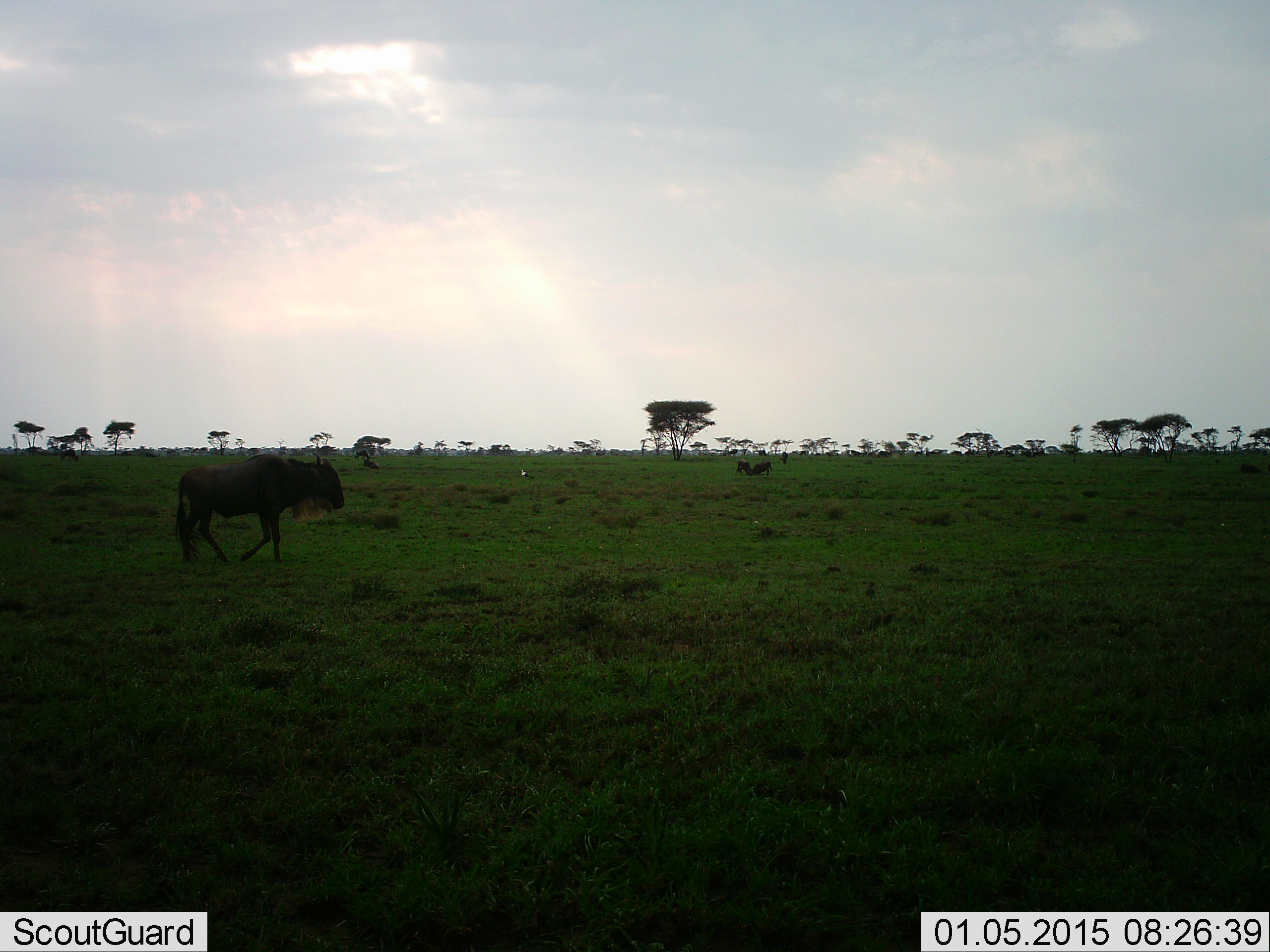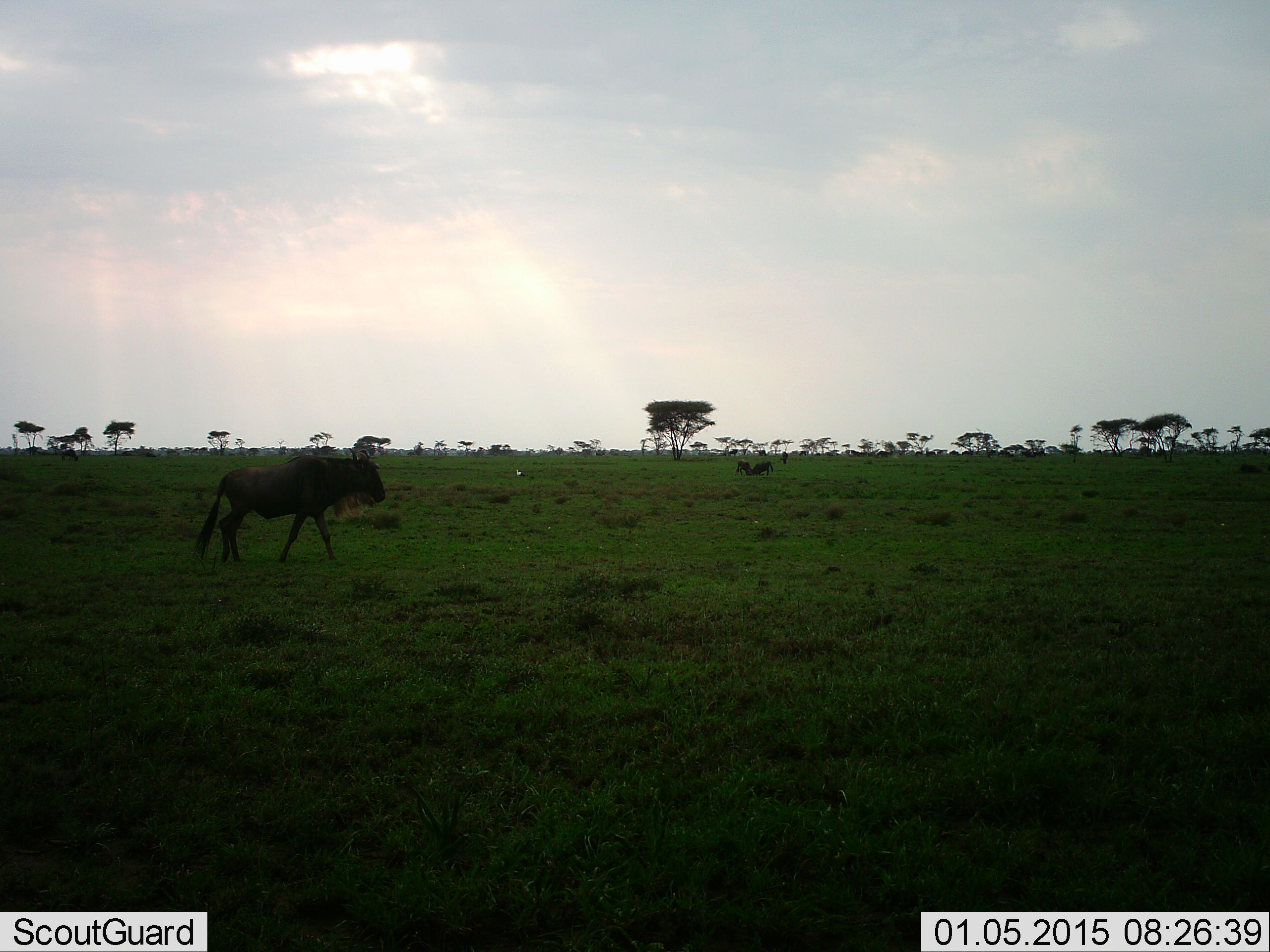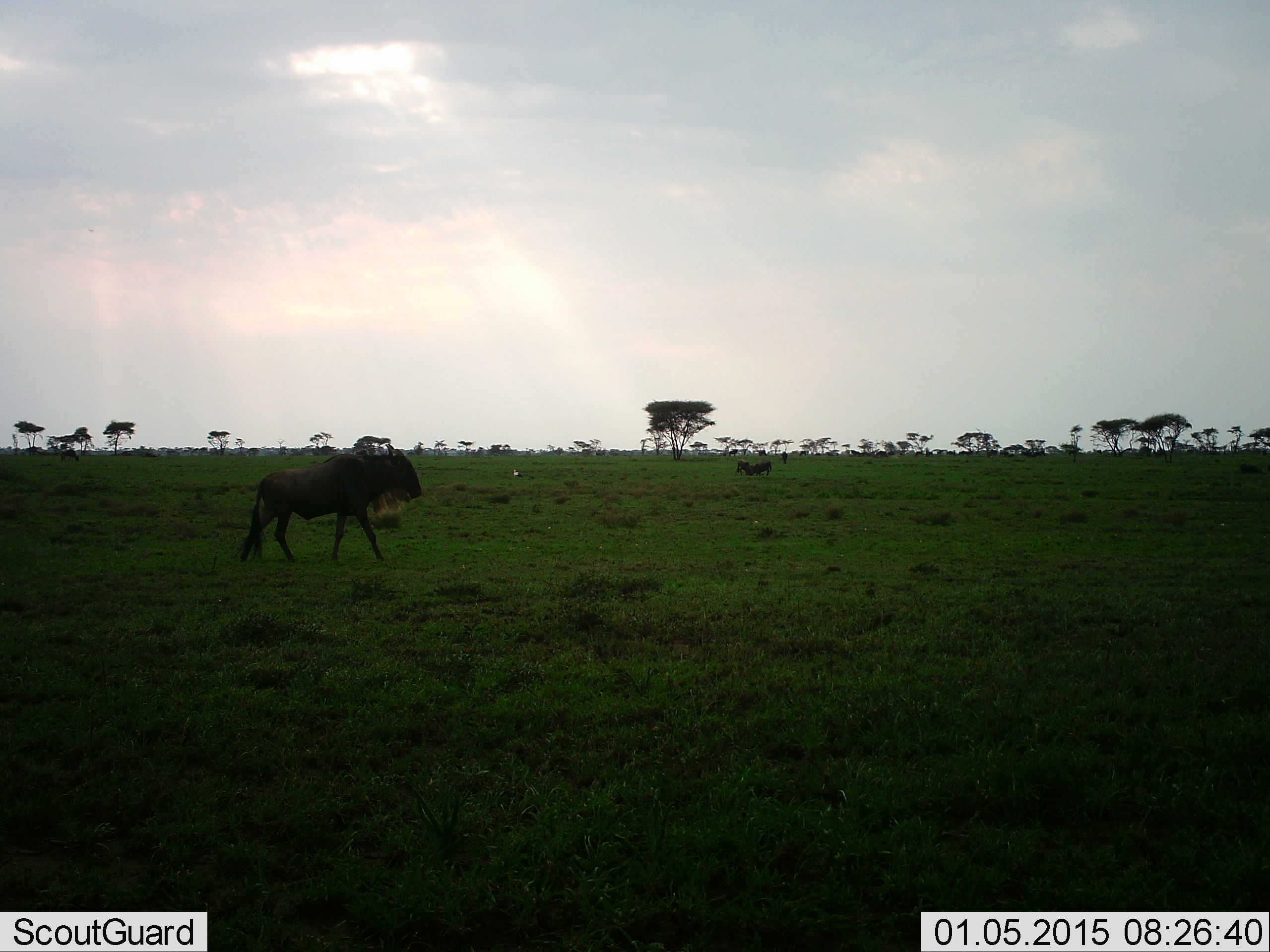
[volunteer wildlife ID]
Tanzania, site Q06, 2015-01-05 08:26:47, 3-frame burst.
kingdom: Animalia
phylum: Chordata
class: Mammalia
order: Artiodactyla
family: Bovidae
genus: Connochaetes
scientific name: Connochaetes taurinus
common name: blue wildebeest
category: wildebeest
Wildebeest (blue wildebeest) (Connochaetes taurinus), count 1. Behavior (volunteer vote fractions): standing 18%, resting 0%, moving 100%, interacting 9%. Young present (vote fraction): 0%. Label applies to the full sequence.